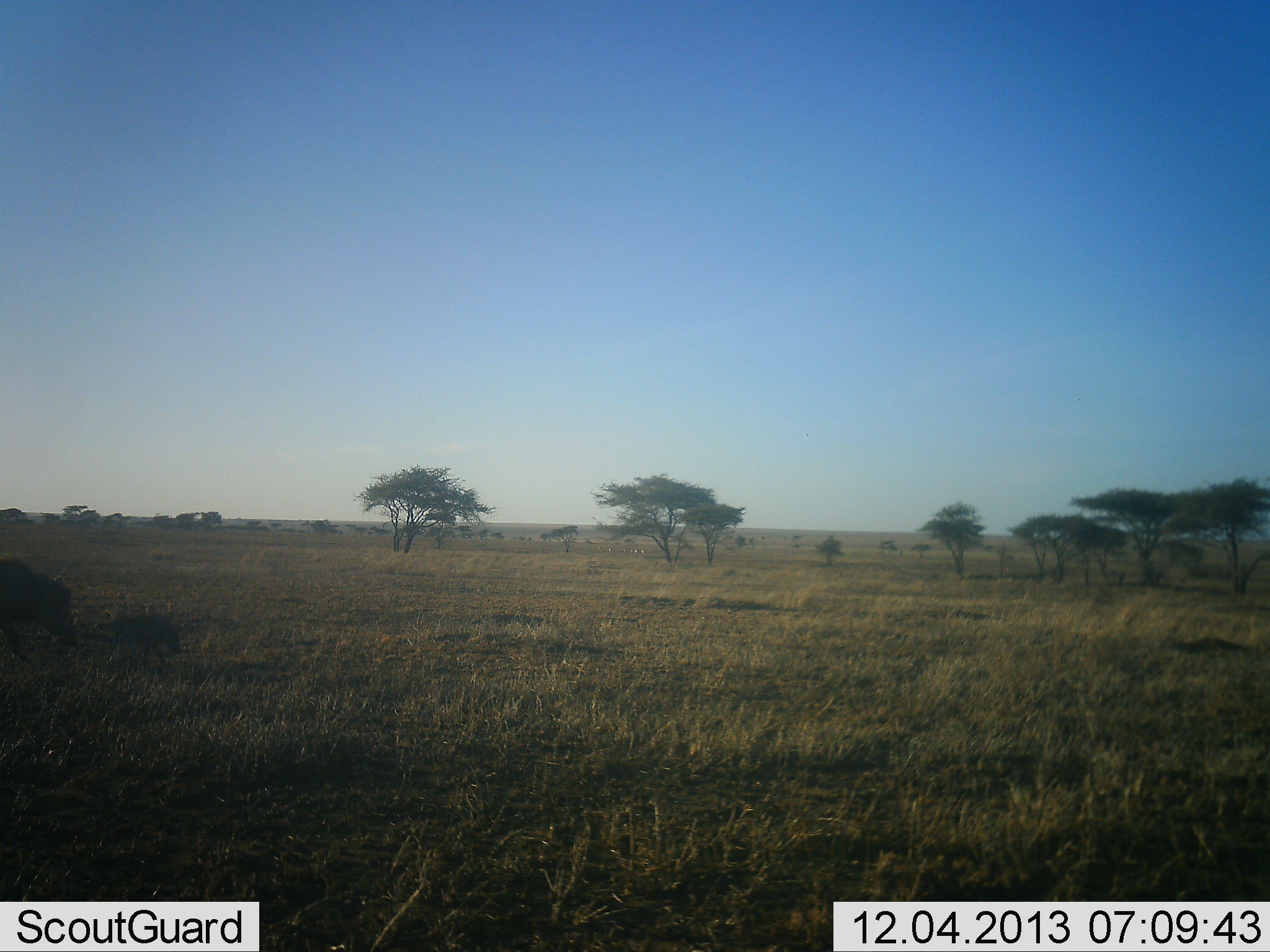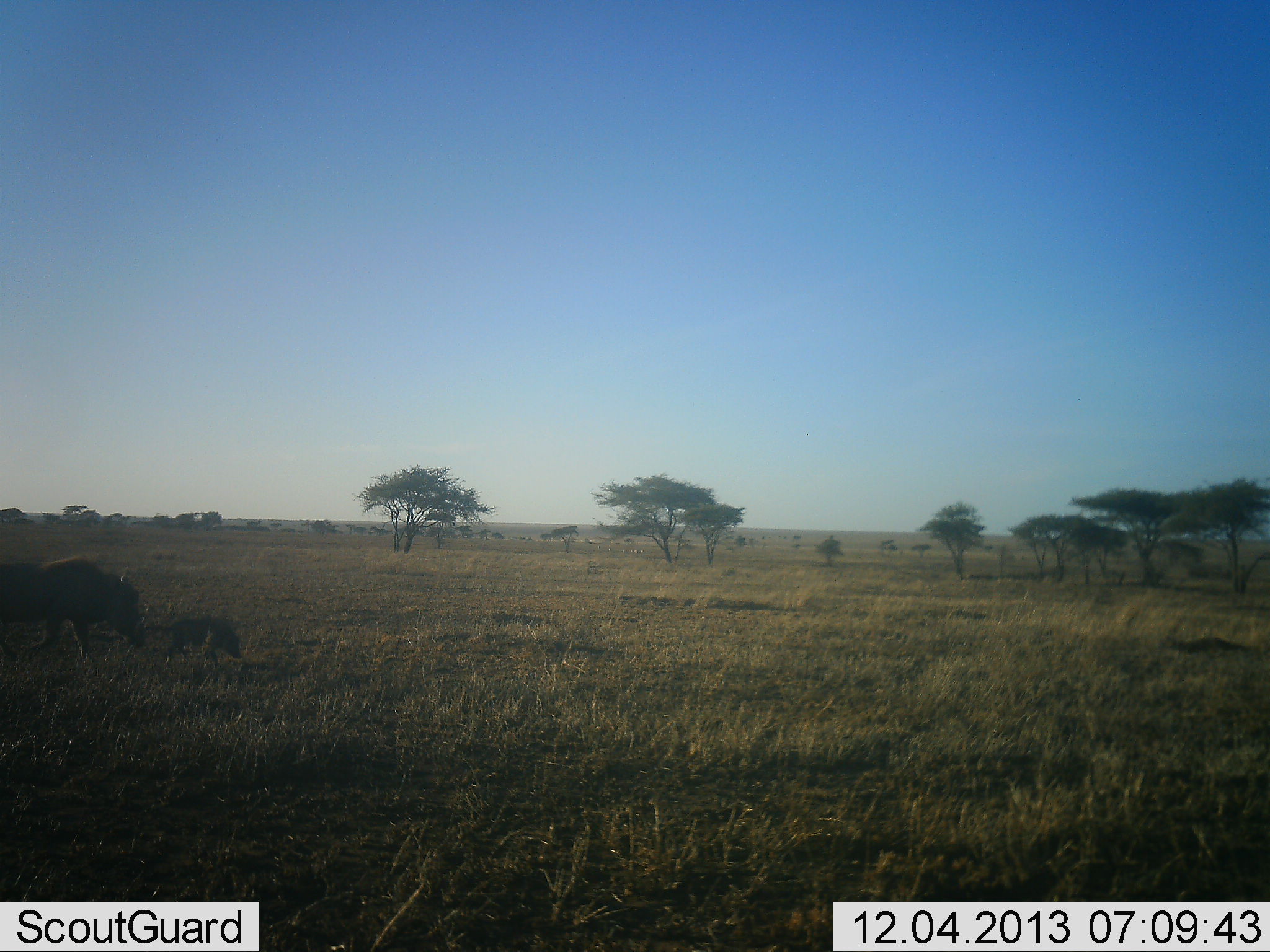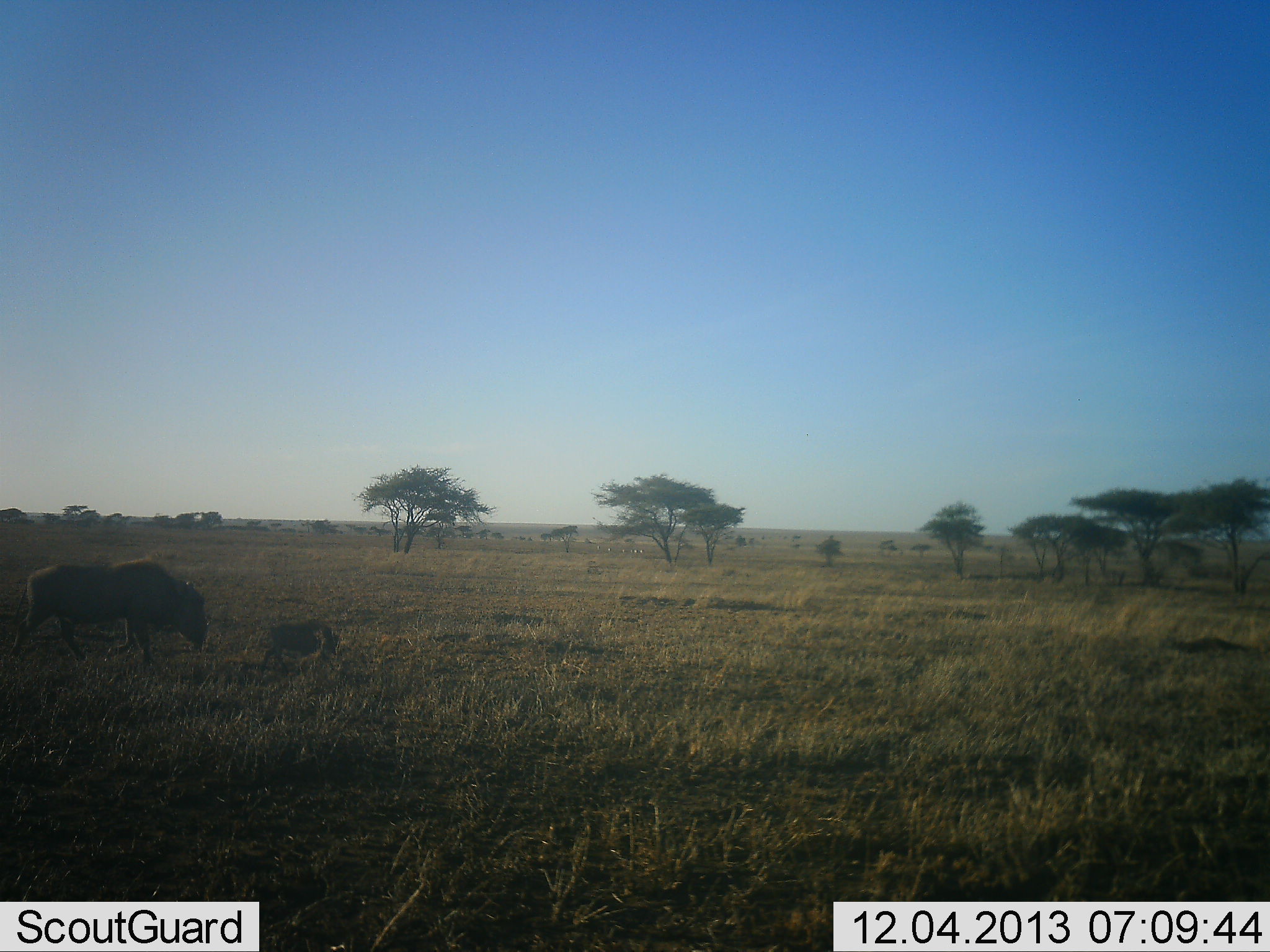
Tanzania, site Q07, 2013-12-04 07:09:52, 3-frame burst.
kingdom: Animalia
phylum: Chordata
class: Mammalia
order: Artiodactyla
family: Suidae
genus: Phacochoerus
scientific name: Phacochoerus africanus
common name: warthog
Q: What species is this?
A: Warthog (Phacochoerus africanus).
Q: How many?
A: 2.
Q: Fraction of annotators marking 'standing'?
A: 0%.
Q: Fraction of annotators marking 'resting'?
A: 0%.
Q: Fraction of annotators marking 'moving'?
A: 100%.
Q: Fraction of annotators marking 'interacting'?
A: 0%.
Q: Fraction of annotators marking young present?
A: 100%.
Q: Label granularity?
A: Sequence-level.